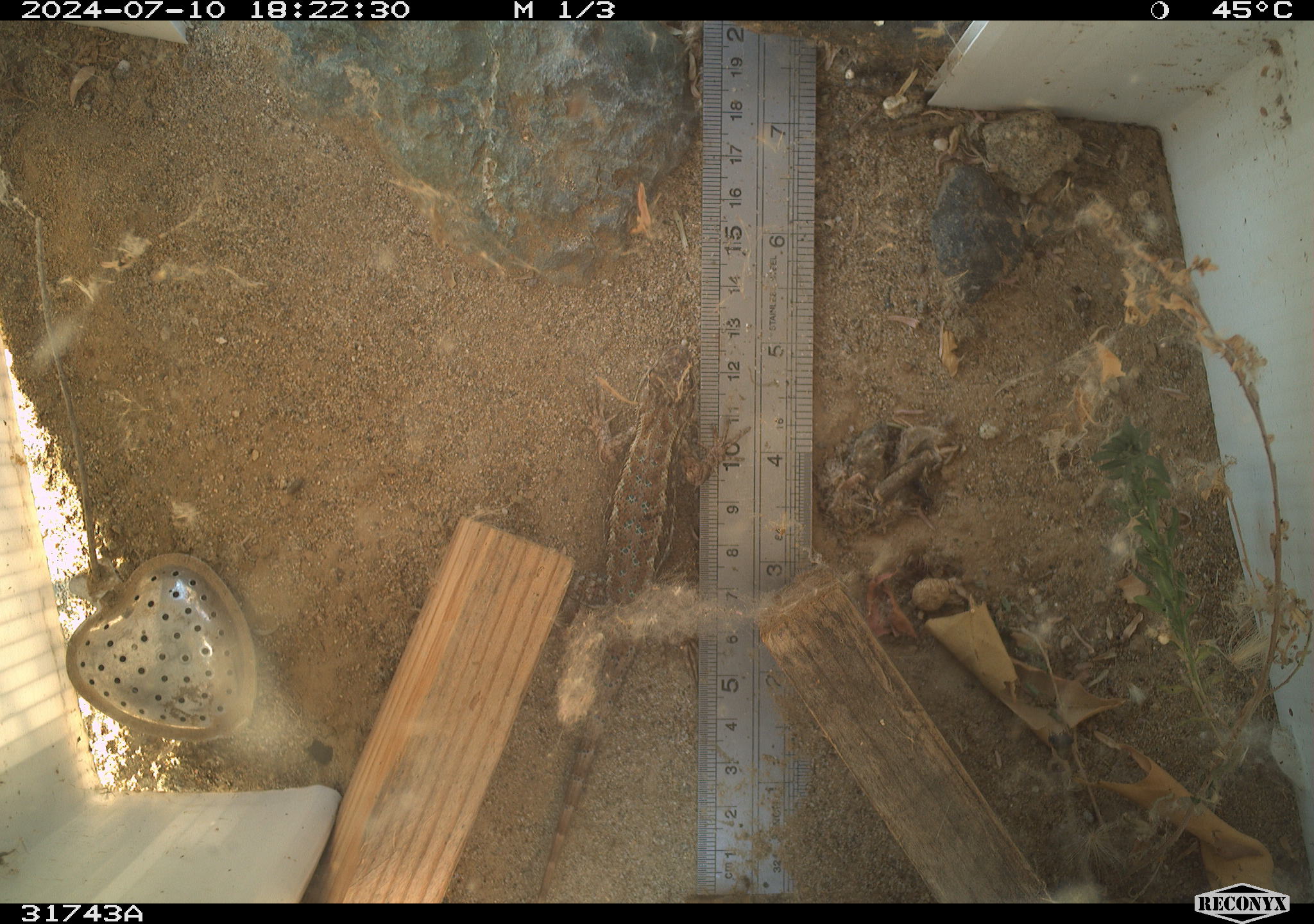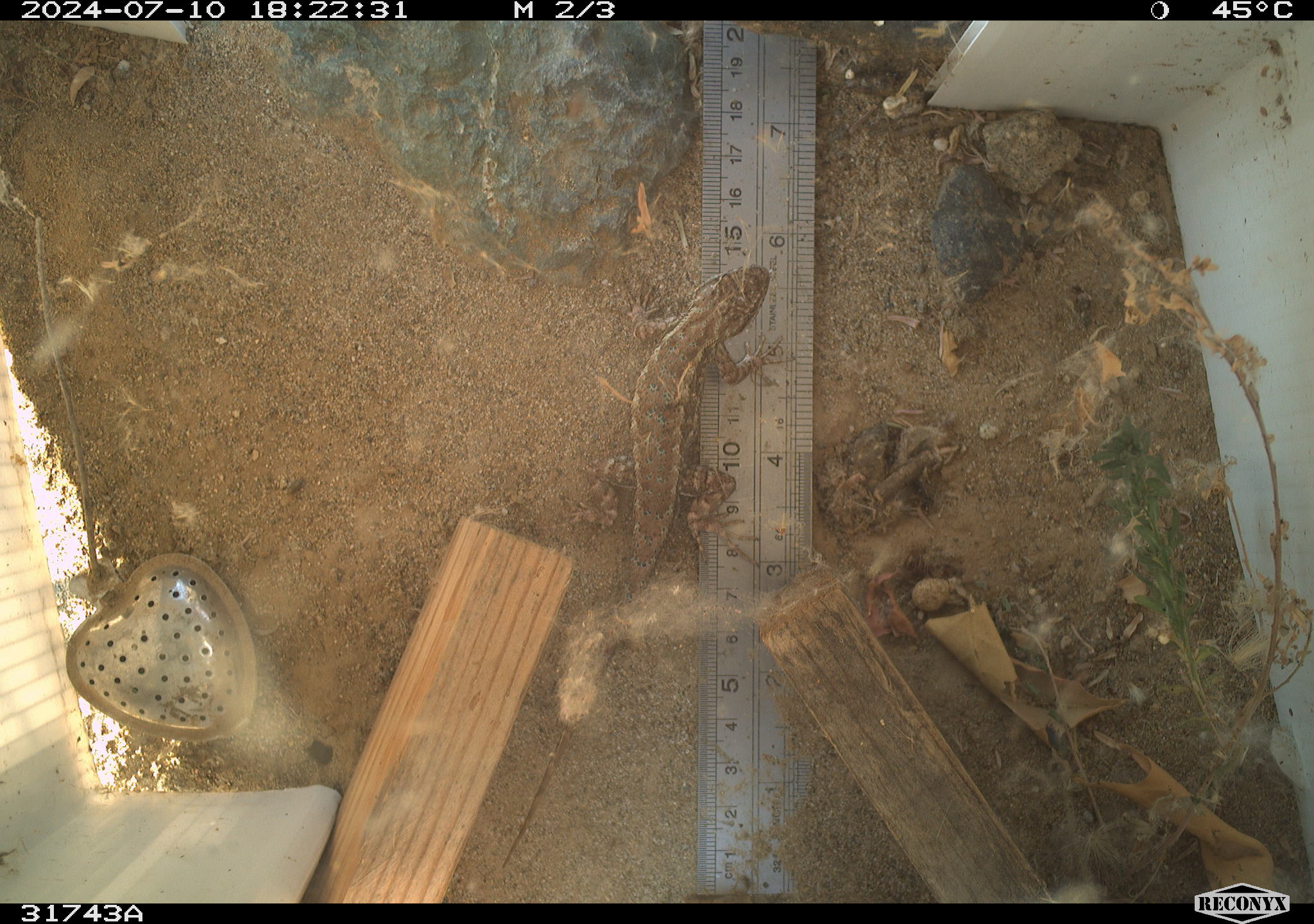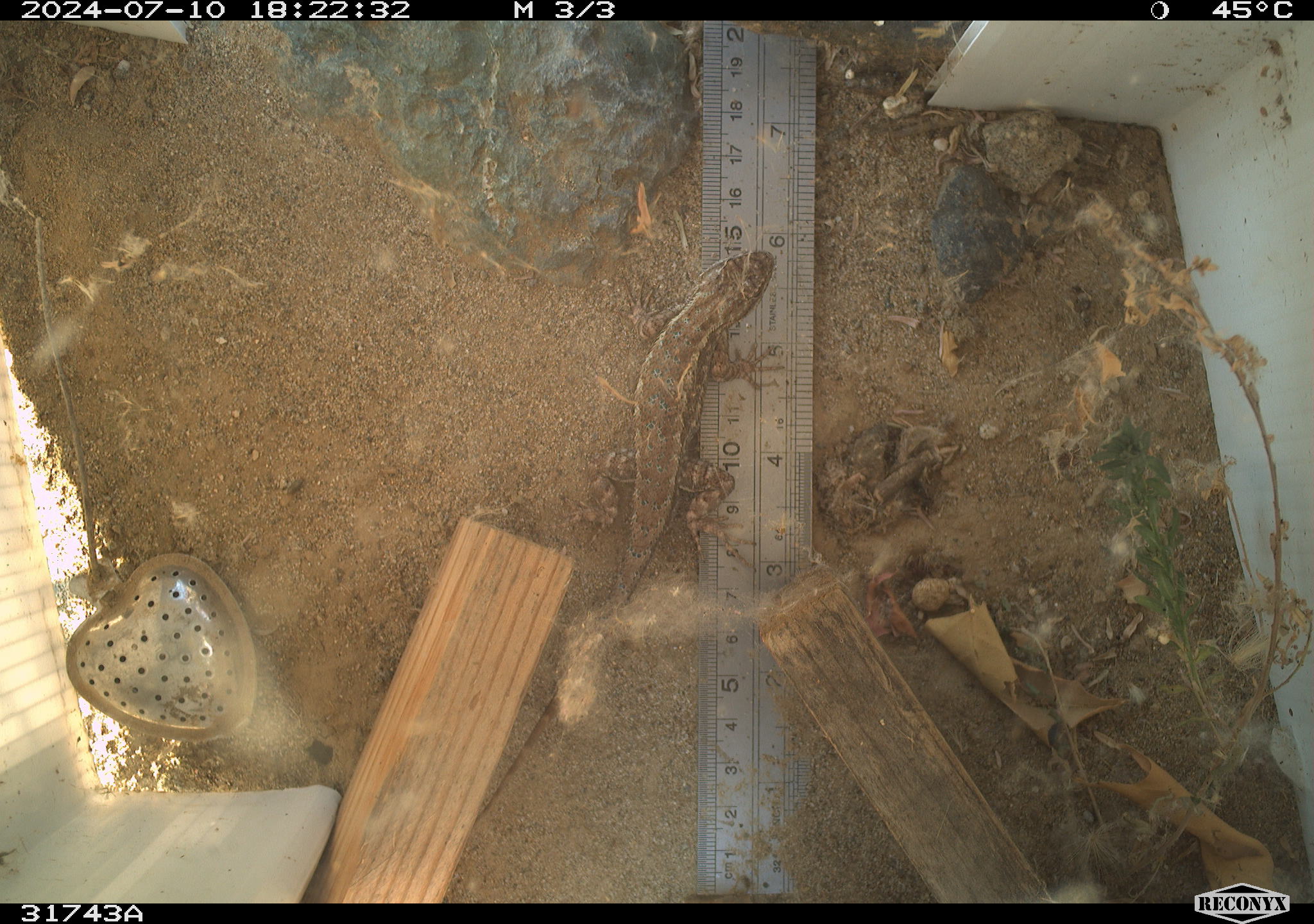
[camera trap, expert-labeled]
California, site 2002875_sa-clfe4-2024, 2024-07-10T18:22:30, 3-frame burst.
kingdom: Animalia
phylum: Chordata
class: Reptilia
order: Squamata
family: Phrynosomatidae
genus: Sceloporus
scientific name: Sceloporus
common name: spiny lizards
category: sceloporus species